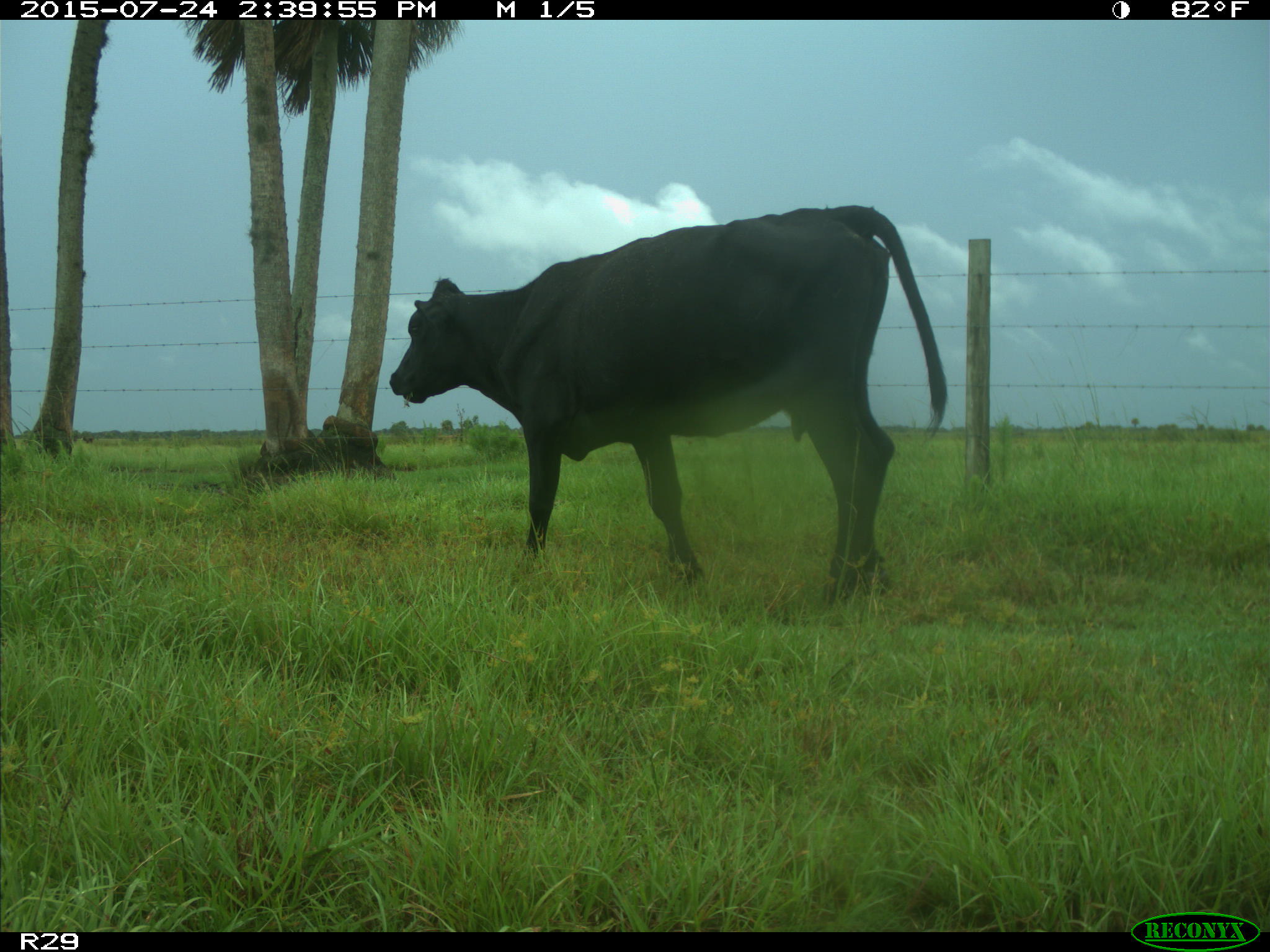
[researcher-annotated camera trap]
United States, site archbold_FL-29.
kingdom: Animalia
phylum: Chordata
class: Mammalia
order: Artiodactyla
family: Bovidae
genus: Bos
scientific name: Bos taurus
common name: domestic cow